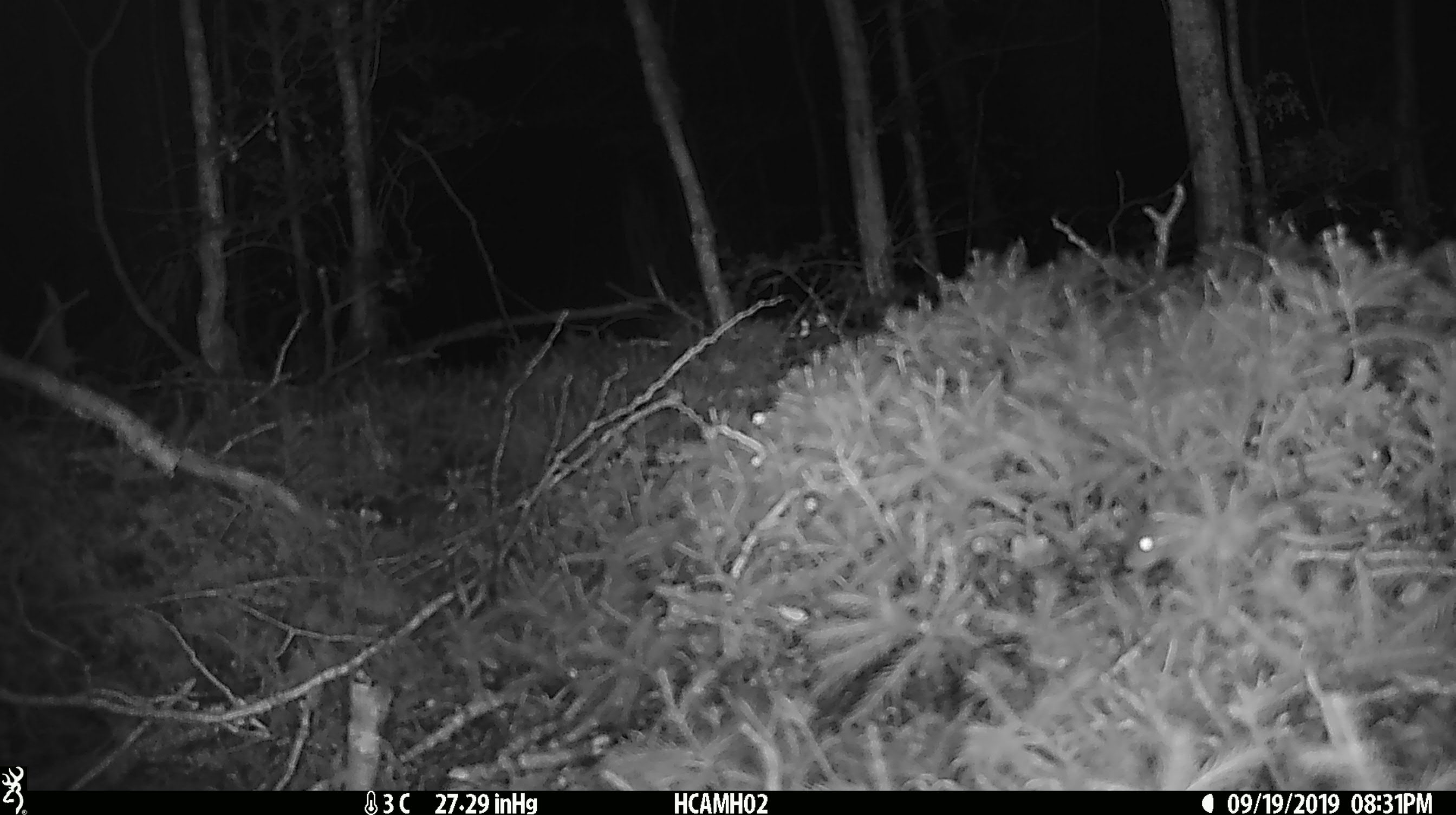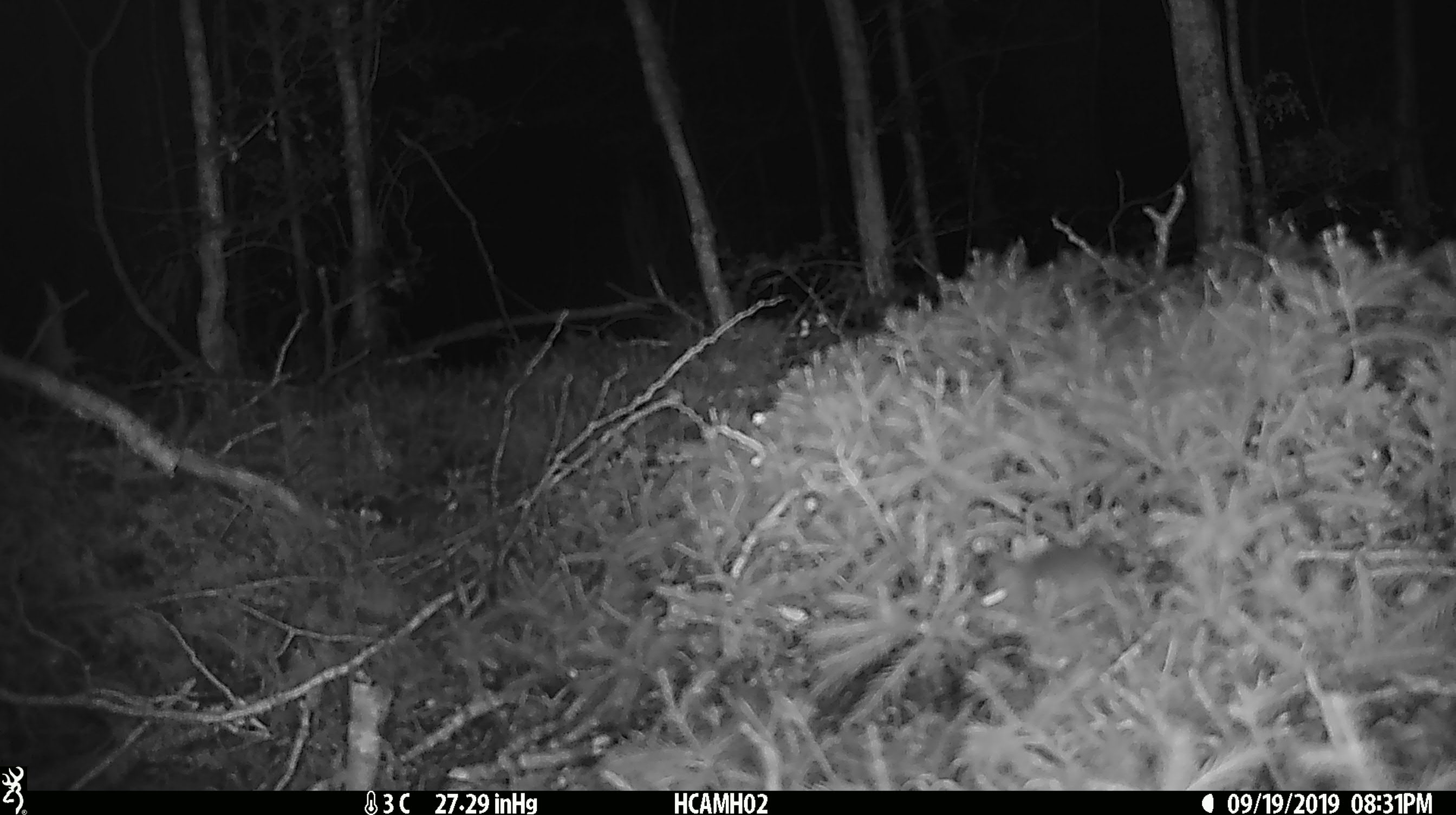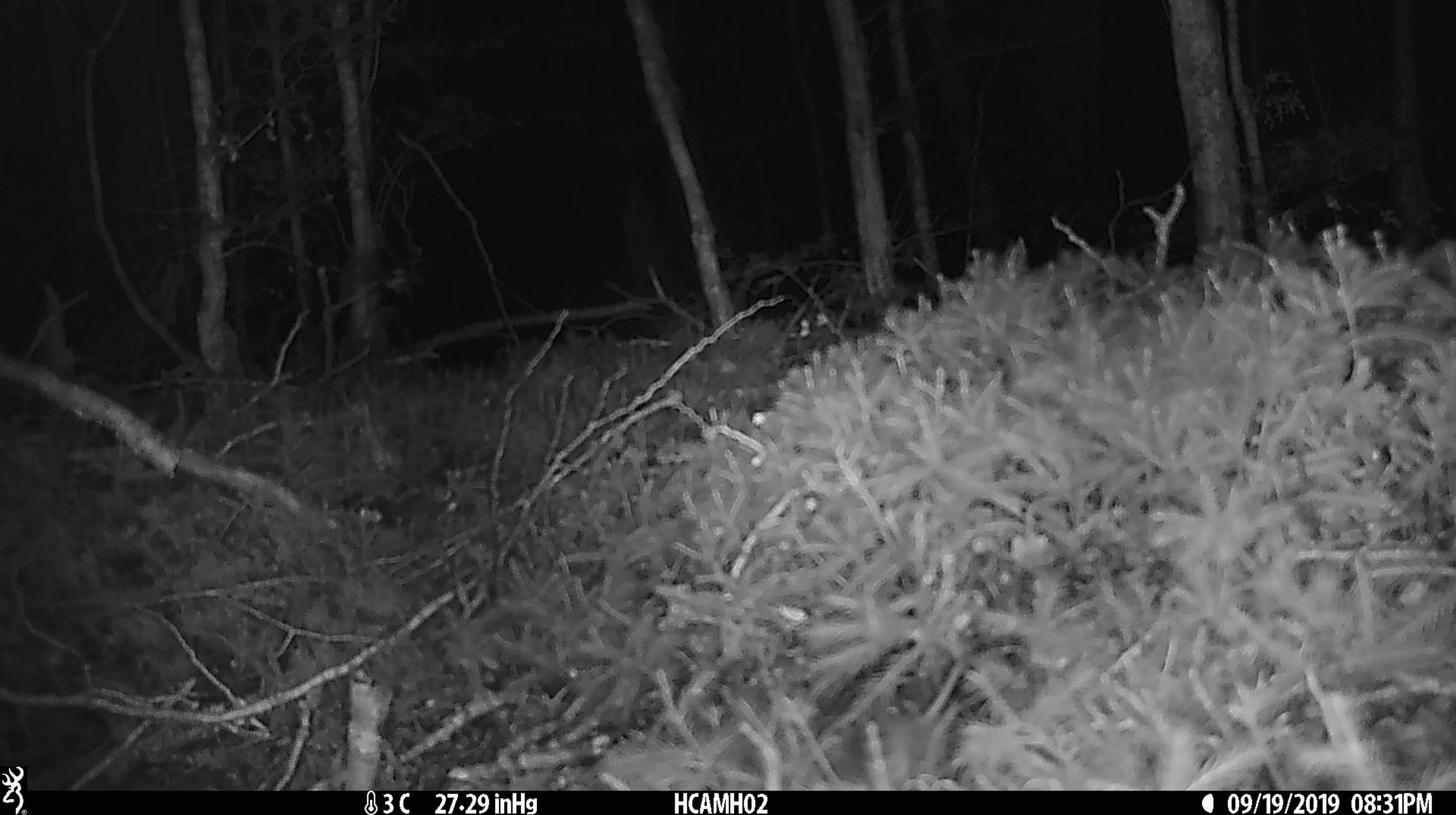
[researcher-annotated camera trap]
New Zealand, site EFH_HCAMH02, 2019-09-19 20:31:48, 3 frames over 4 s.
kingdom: Animalia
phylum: Chordata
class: Mammalia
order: Rodentia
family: Muridae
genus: Mus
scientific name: Mus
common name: mouse